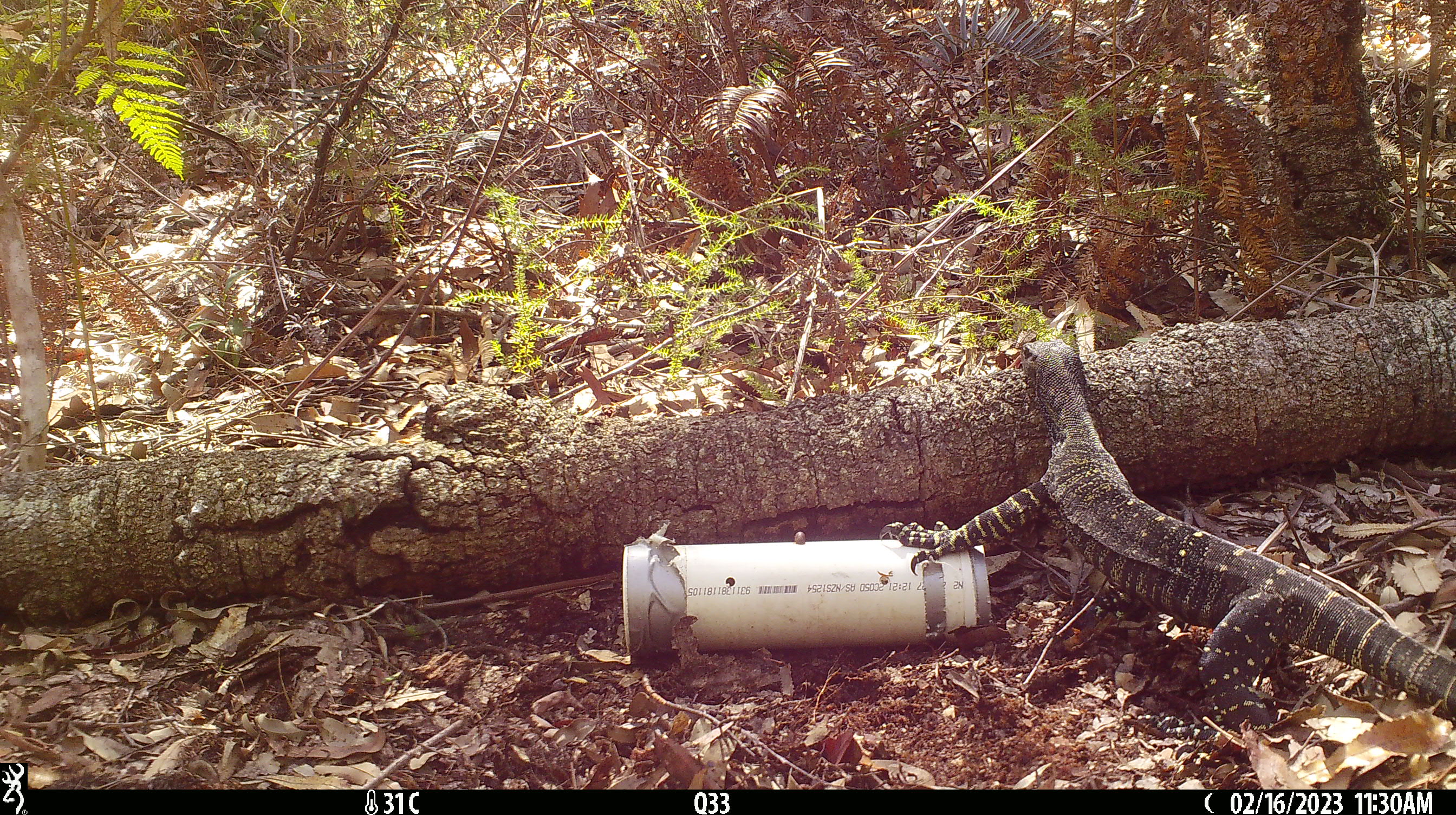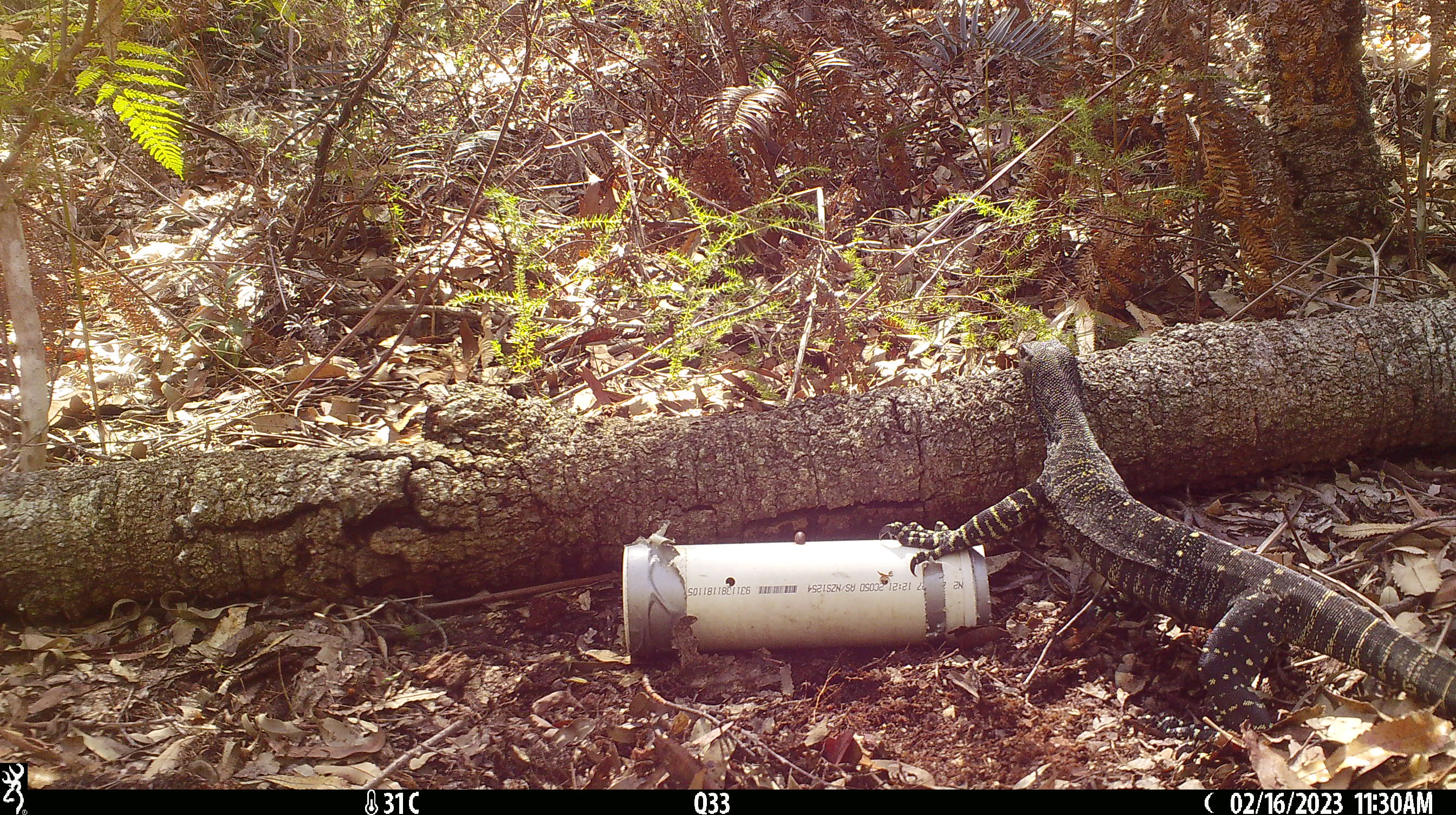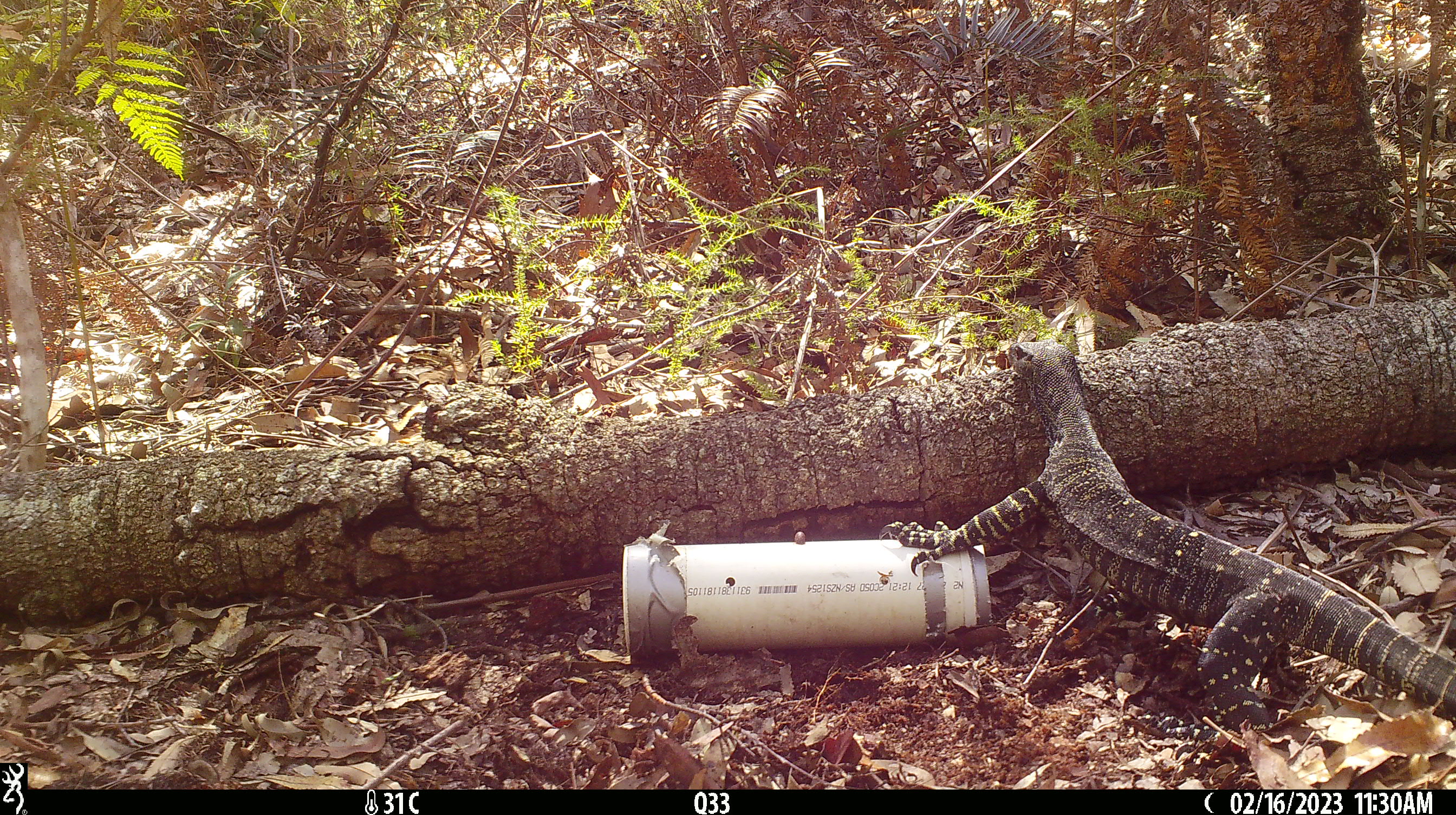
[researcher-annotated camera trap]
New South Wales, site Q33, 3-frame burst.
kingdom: Animalia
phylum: Chordata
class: Reptilia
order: Squamata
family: Varanidae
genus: Varanus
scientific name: Varanus varius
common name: lace monitor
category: goanna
Goanna (lace monitor) (Varanus varius).